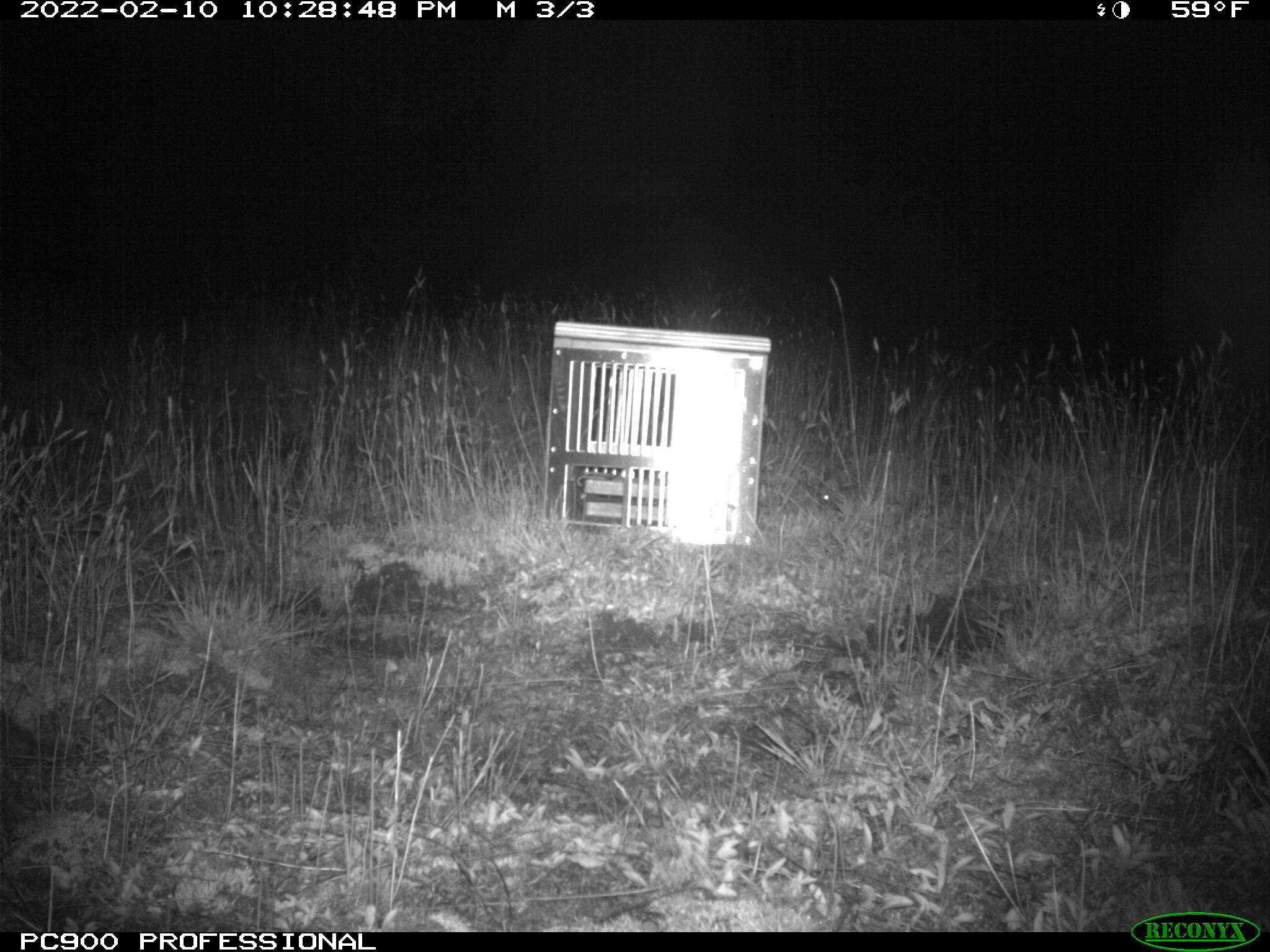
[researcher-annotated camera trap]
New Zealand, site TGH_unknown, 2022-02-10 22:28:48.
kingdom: Animalia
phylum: Chordata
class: Mammalia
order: Eulipotyphla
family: Erinaceidae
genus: Erinaceus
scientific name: Erinaceus europaeus europaeus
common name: european hedgehog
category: hedgehog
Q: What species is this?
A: Hedgehog (european hedgehog) (Erinaceus europaeus europaeus).